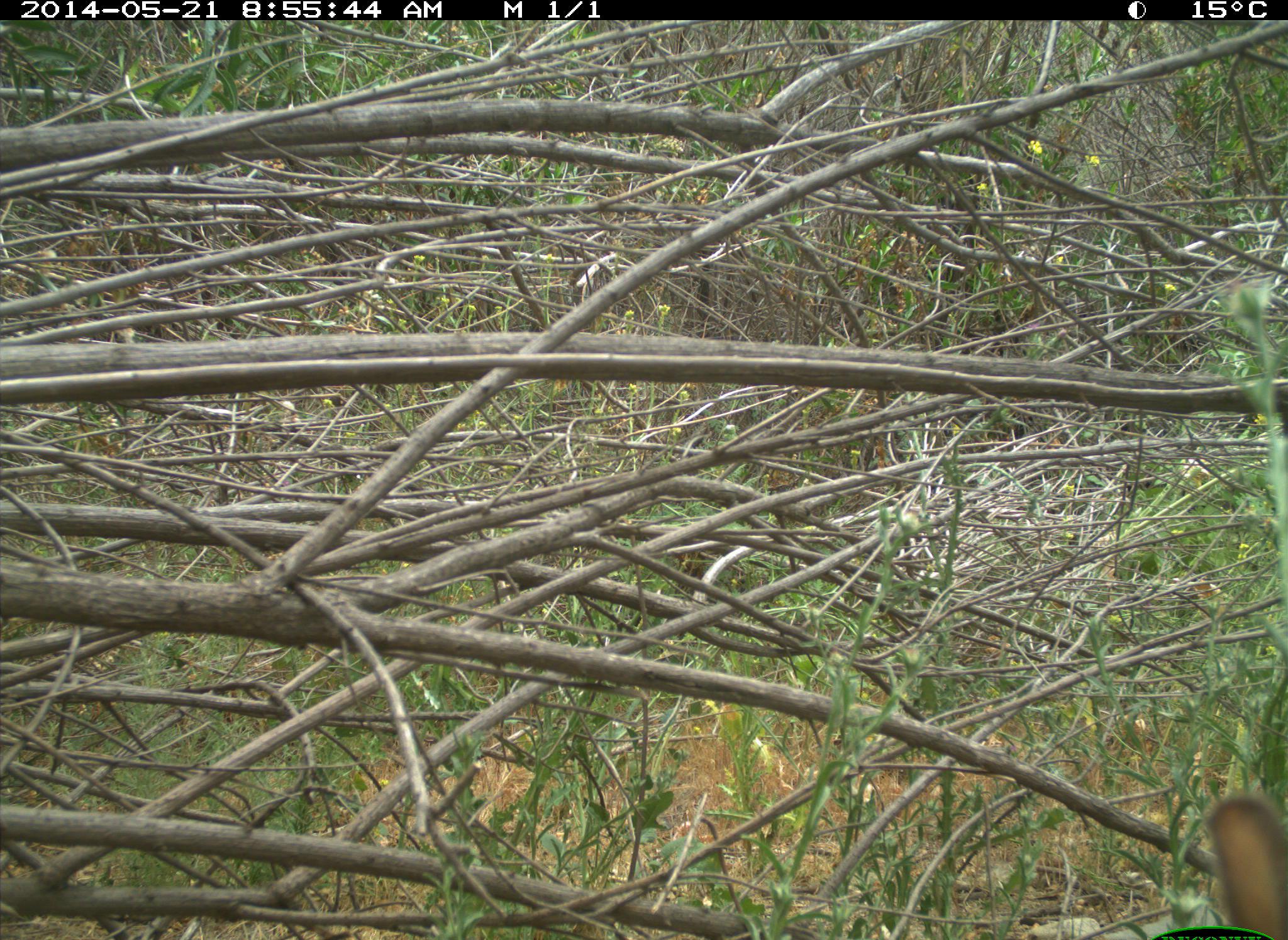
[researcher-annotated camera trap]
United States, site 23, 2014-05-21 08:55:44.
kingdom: Animalia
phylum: Chordata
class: Mammalia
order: Lagomorpha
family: Leporidae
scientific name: Leporidae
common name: rabbits and hares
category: rabbit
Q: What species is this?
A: Rabbit (rabbits and hares) (Leporidae).